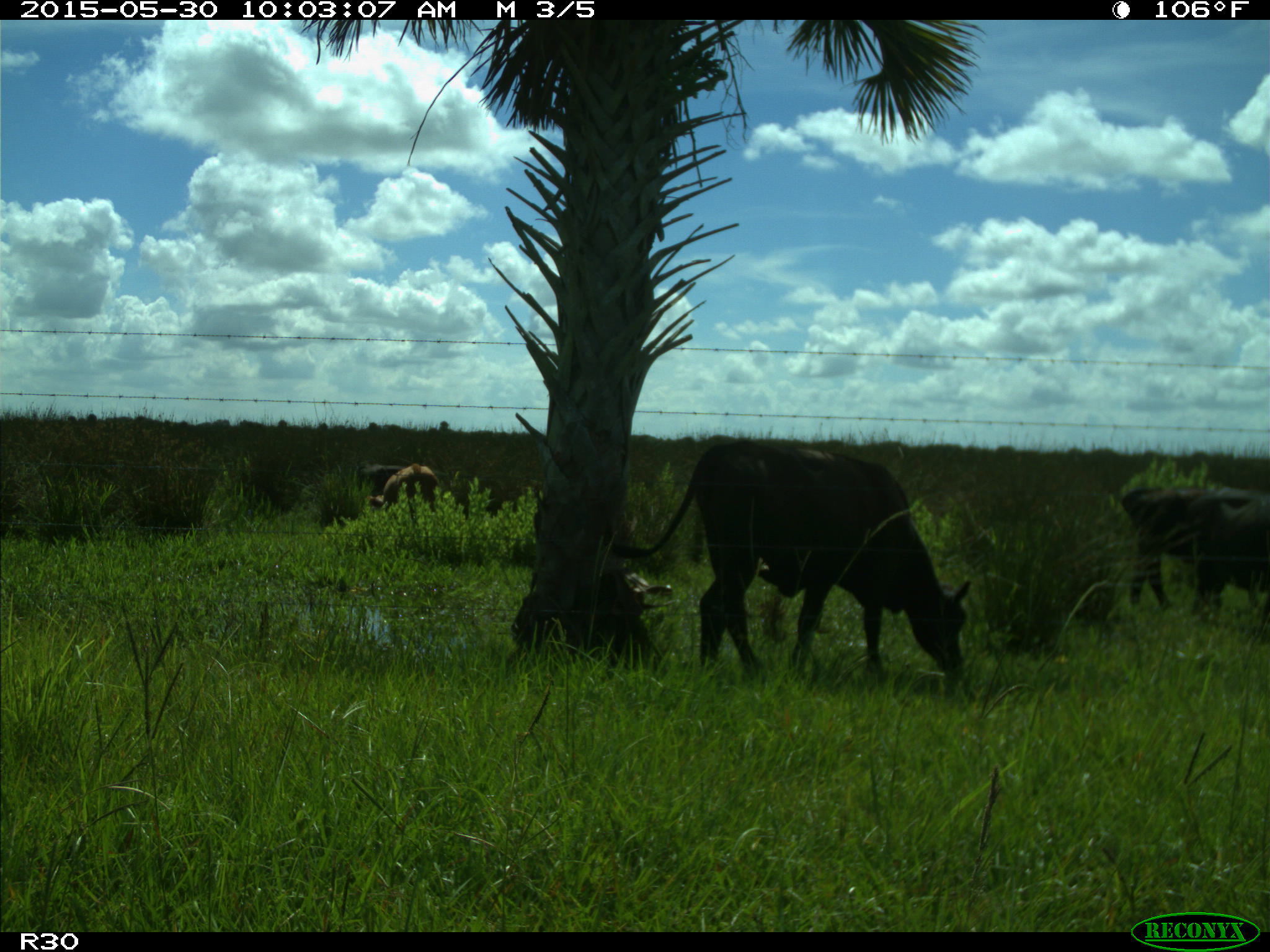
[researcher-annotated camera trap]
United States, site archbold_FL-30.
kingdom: Animalia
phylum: Chordata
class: Mammalia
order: Artiodactyla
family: Bovidae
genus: Bos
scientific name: Bos taurus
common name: domestic cow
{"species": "Bos taurus (domestic cow)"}